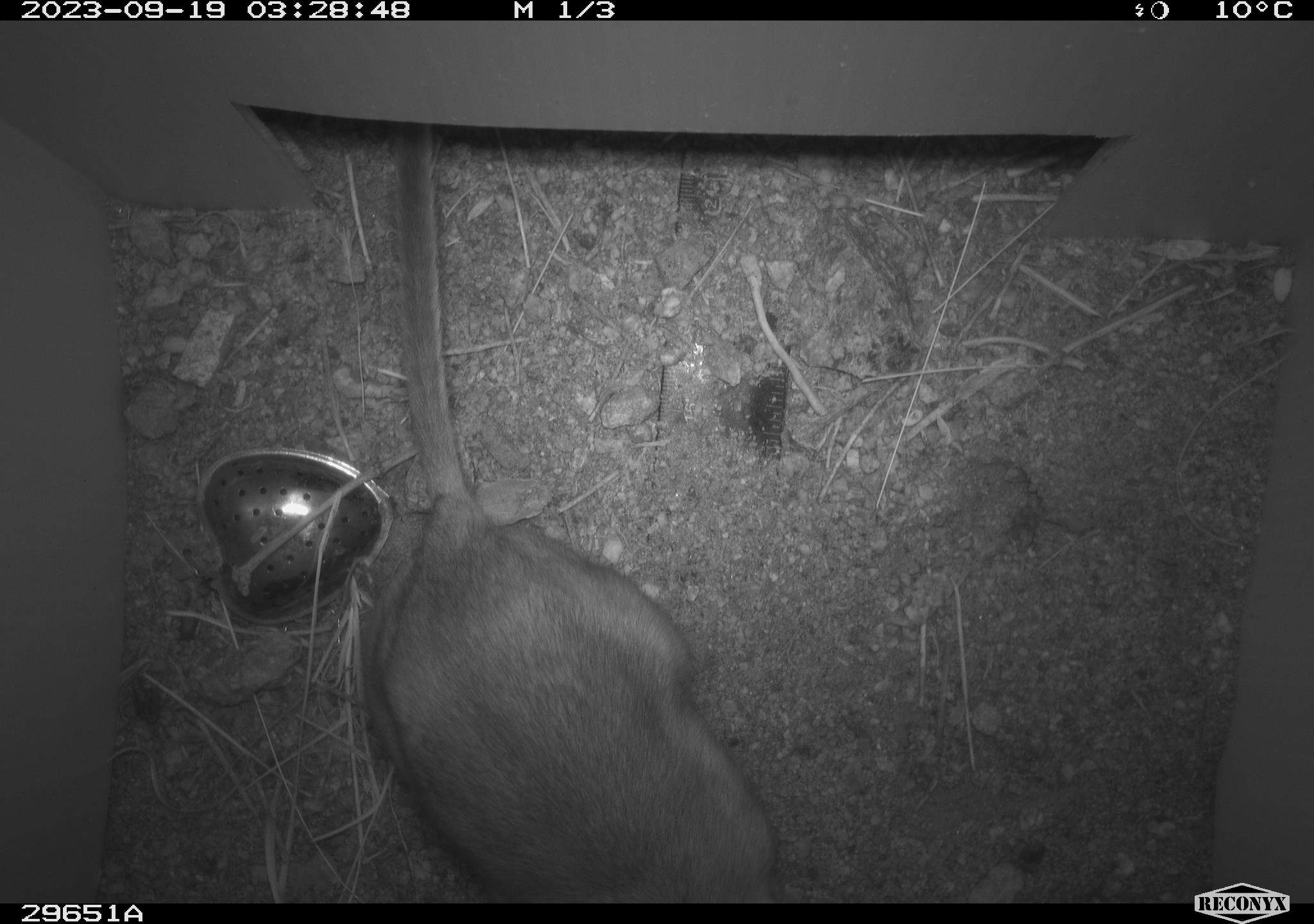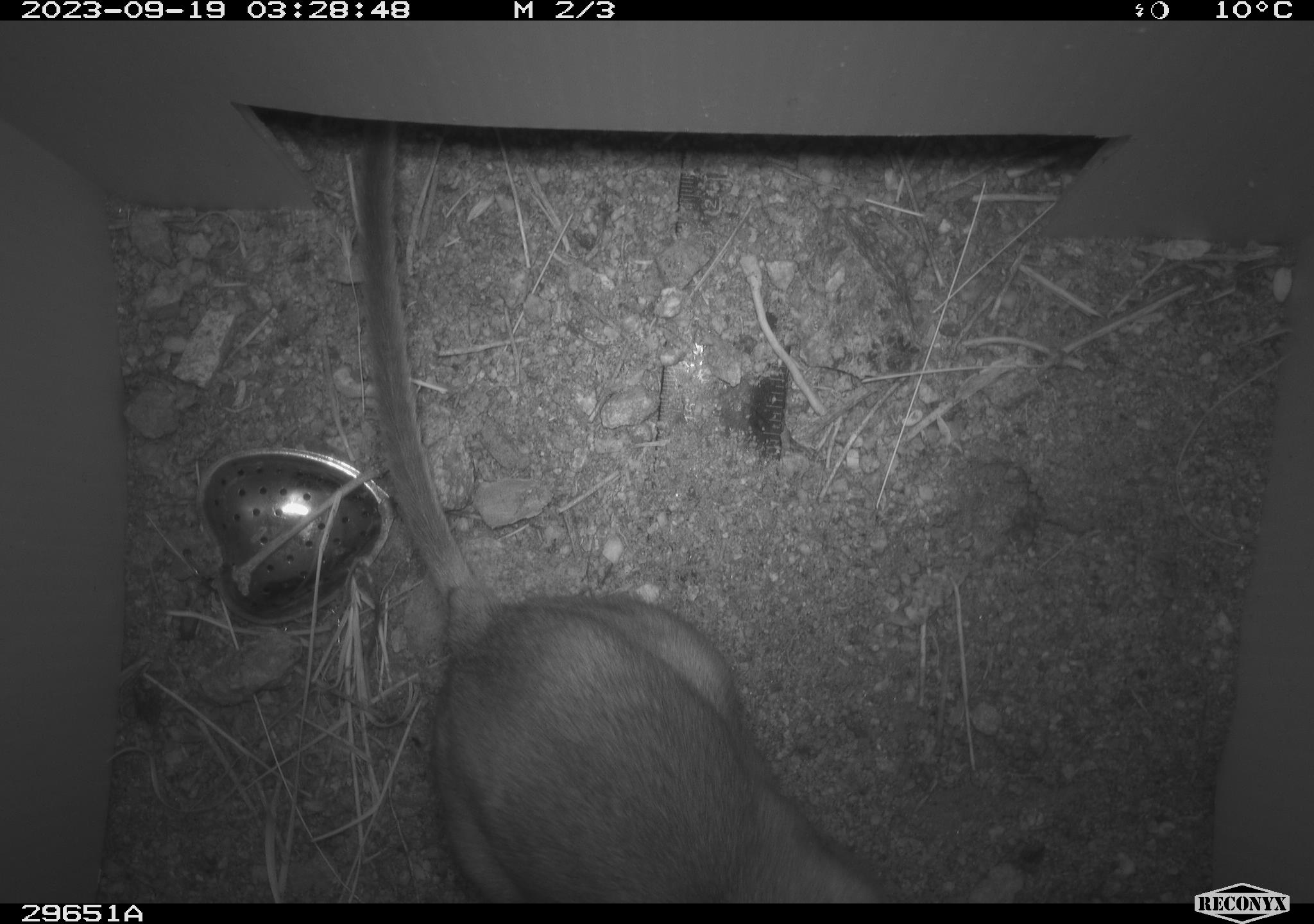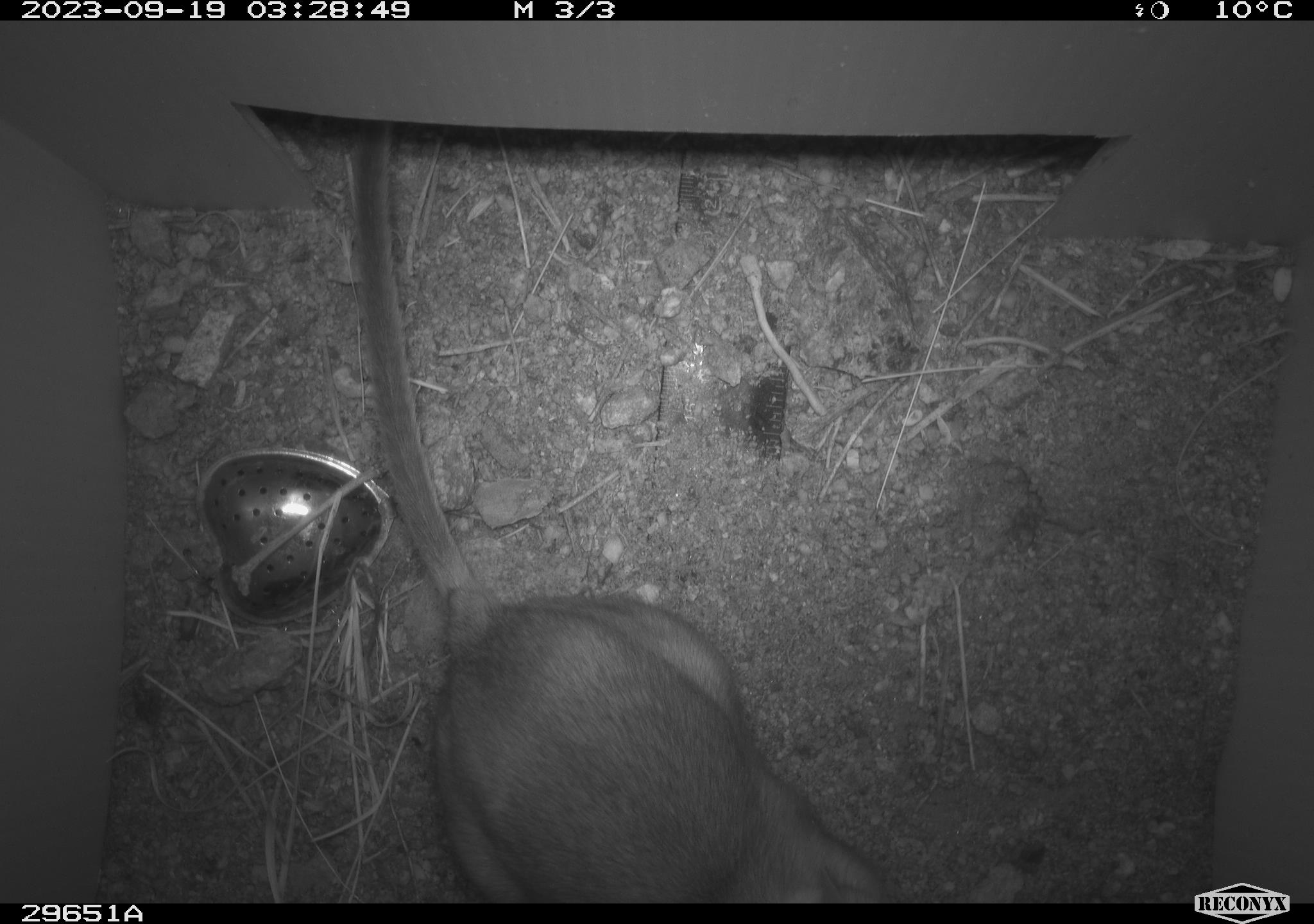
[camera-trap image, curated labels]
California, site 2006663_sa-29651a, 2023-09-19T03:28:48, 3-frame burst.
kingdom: Animalia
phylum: Chordata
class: Mammalia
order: Rodentia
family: Cricetidae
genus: Neotoma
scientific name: Neotoma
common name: pack rat or woodrat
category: neotoma species